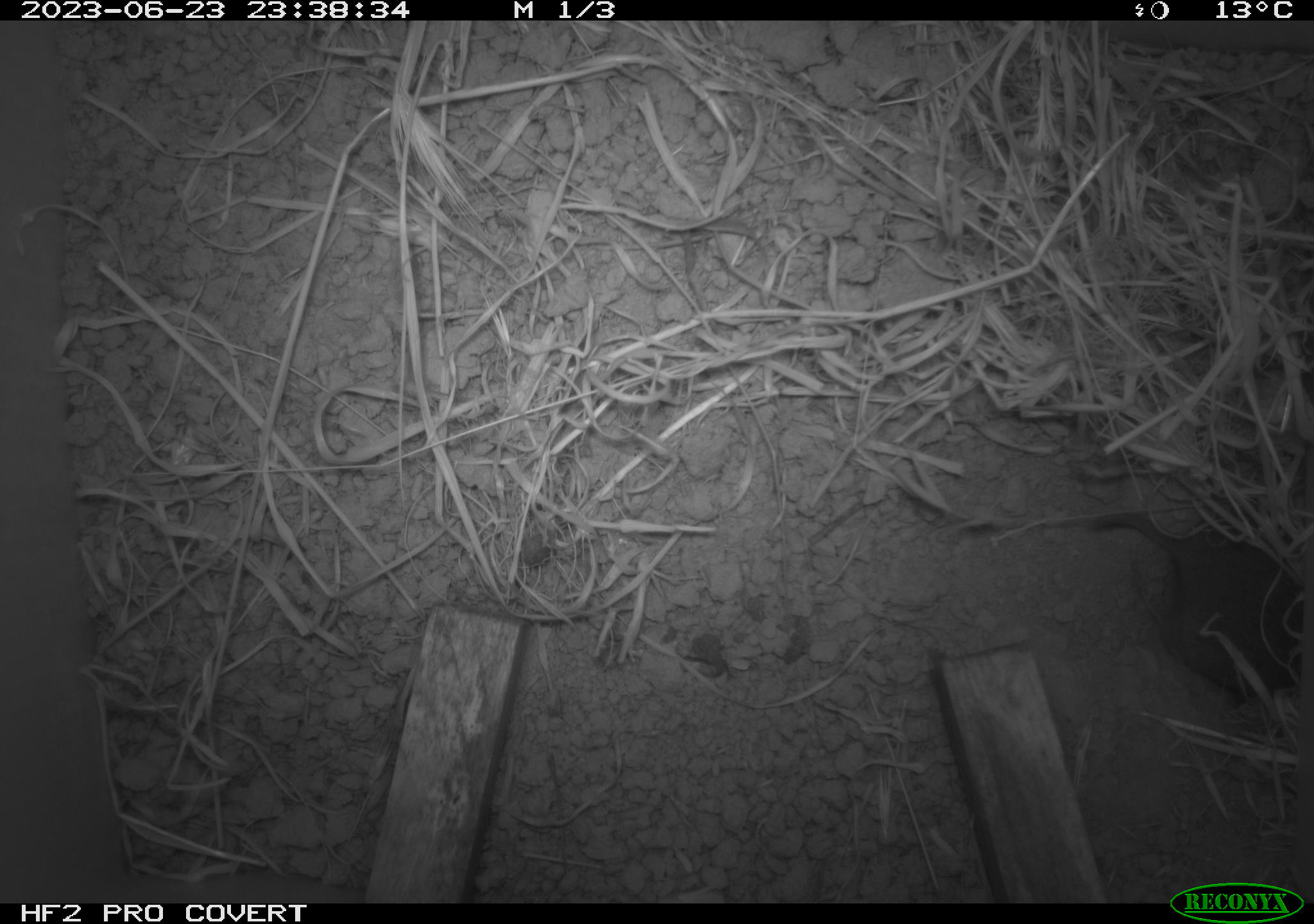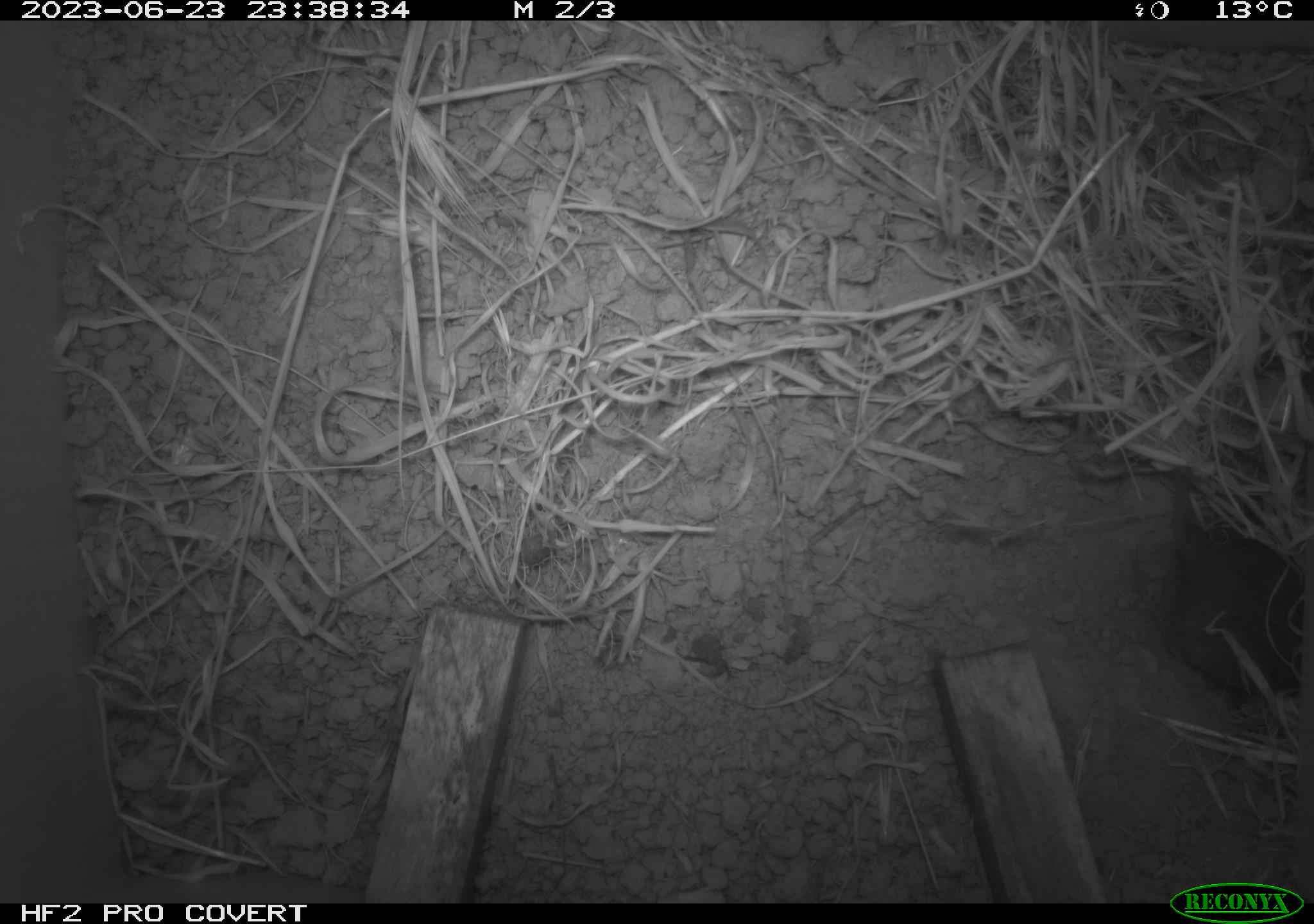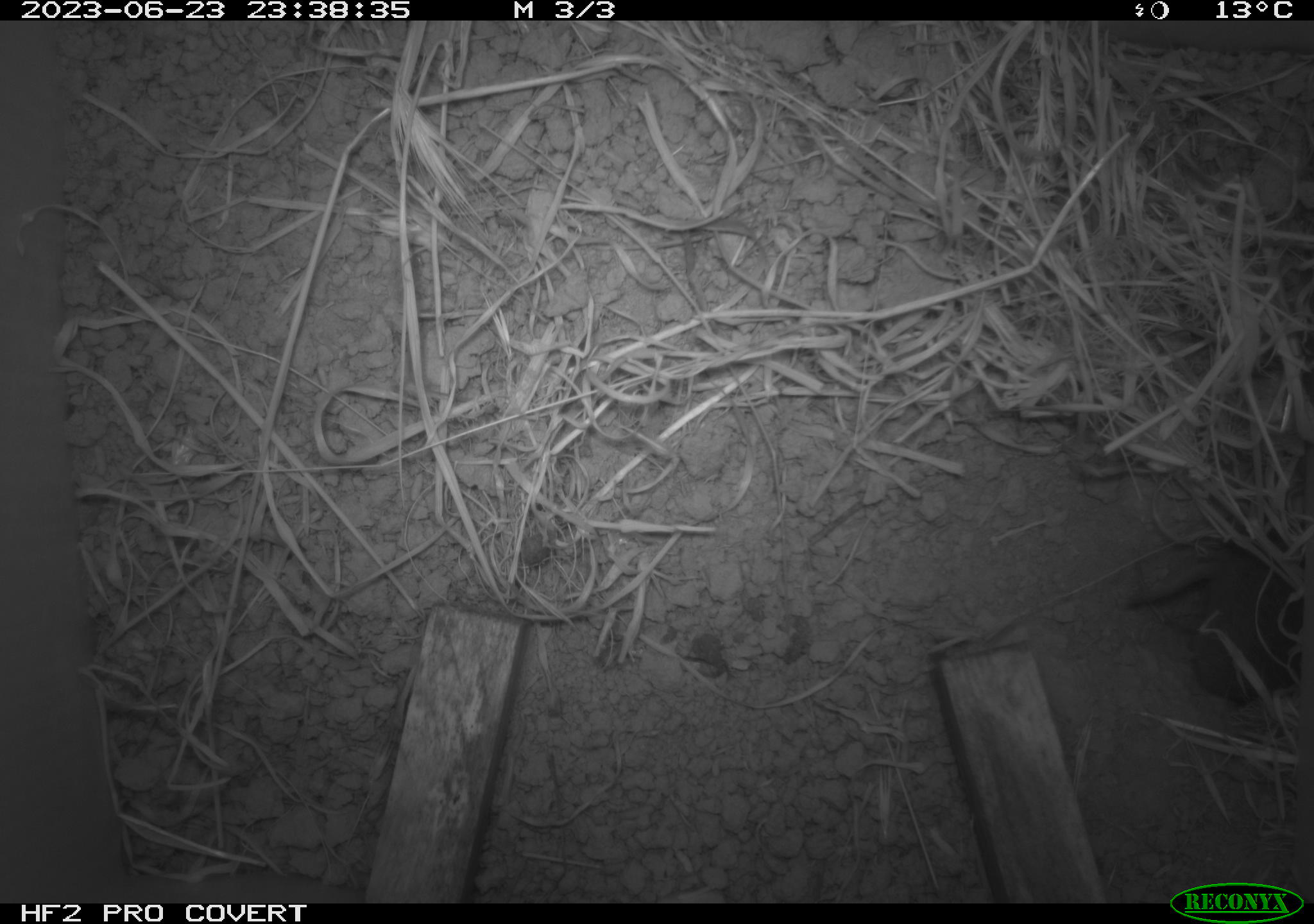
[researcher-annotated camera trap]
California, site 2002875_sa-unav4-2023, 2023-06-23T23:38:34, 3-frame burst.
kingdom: Animalia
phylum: Chordata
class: Mammalia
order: Rodentia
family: Cricetidae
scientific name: Arvicolinae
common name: voles, lemmings, and muskrats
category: arvicolinae subfamily